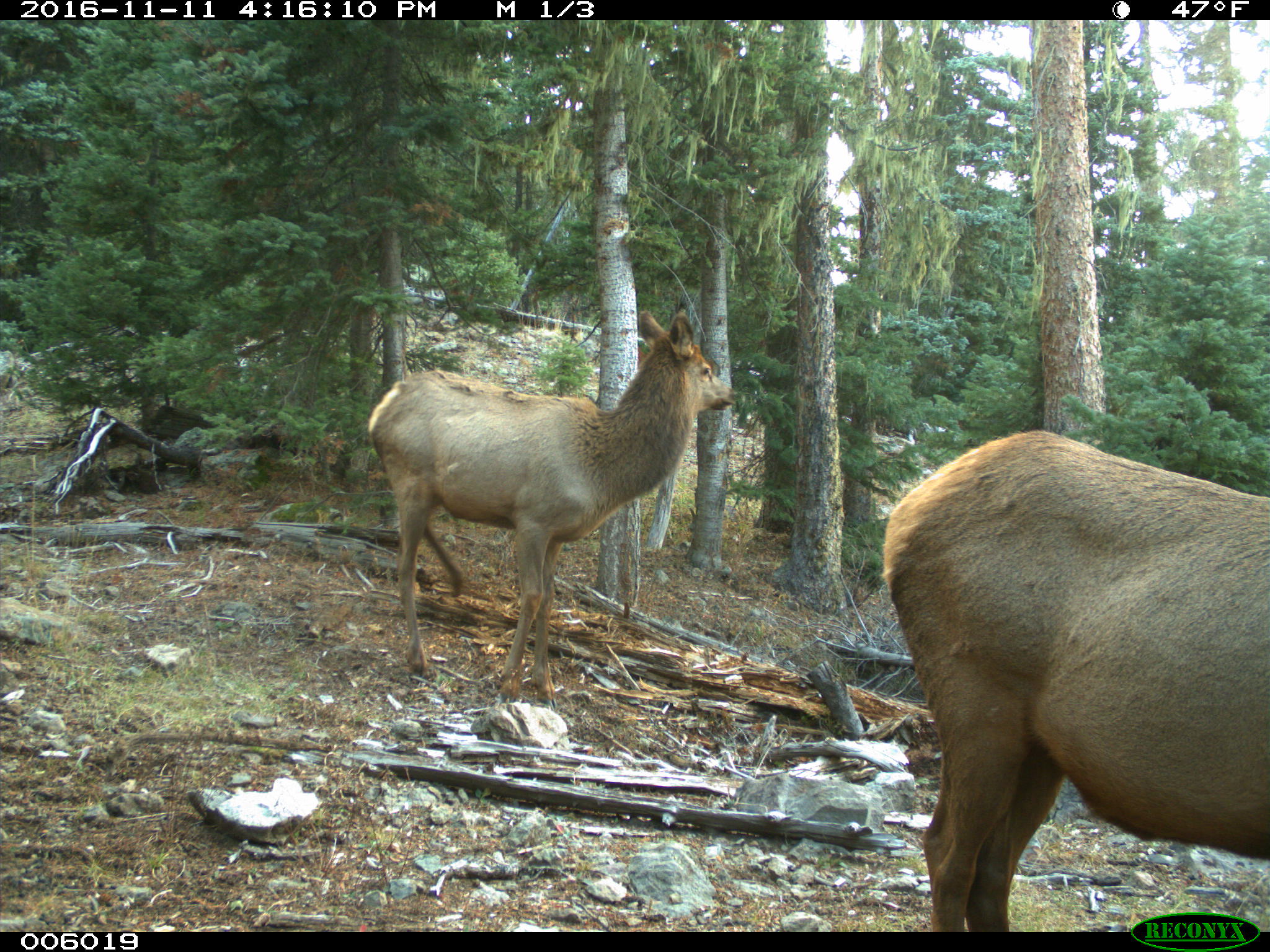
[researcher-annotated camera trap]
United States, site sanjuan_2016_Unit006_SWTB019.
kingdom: Animalia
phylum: Chordata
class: Mammalia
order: Artiodactyla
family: Cervidae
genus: Cervus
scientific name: Cervus elaphus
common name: red deer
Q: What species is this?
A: Cervus elaphus (red deer).